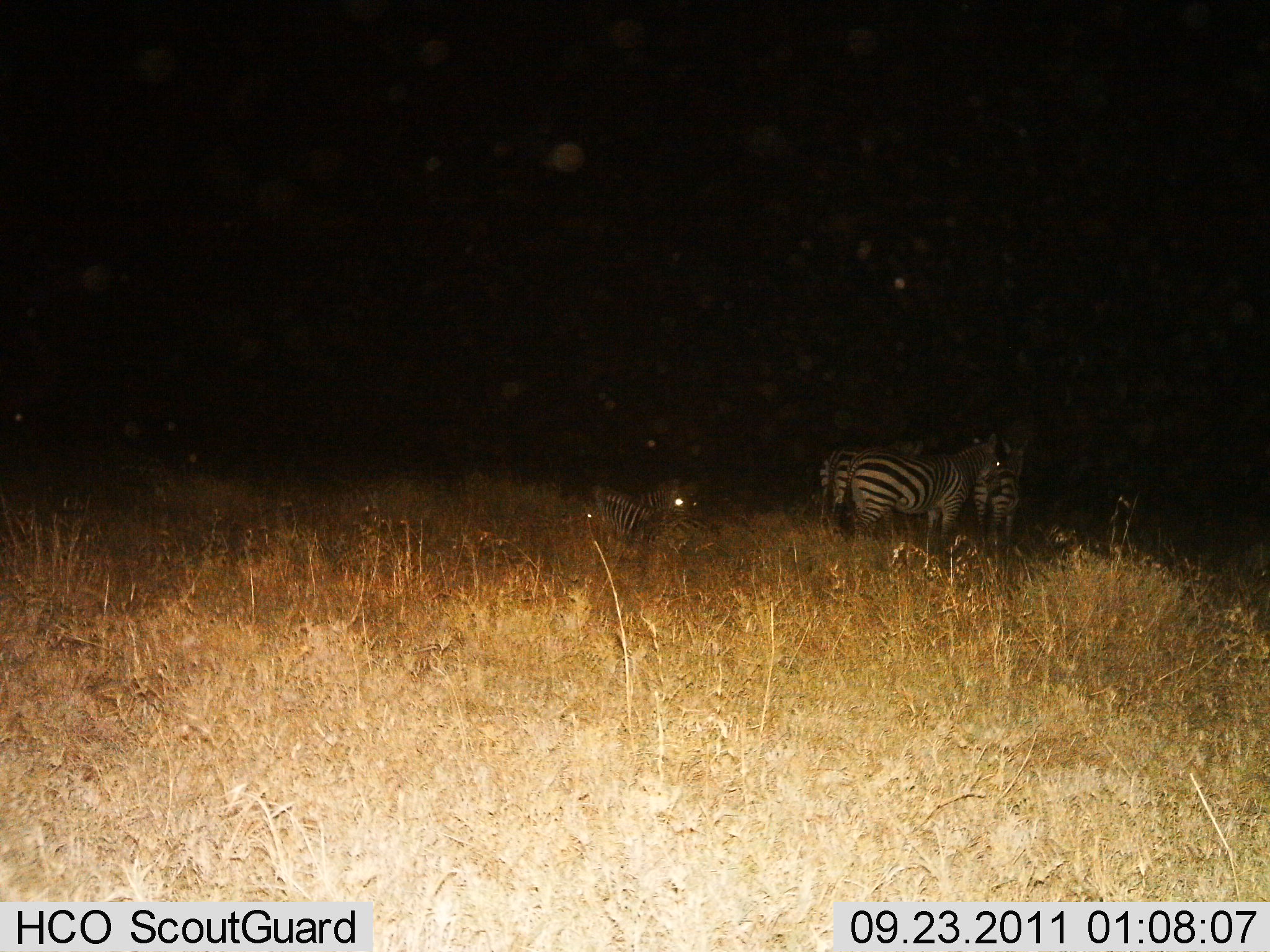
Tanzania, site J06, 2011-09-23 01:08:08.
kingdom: Animalia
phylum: Chordata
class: Mammalia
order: Perissodactyla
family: Equidae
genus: Equus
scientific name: Equus quagga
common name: plains zebra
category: zebra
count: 4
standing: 90%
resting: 80%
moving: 10%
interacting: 0%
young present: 0%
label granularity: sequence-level